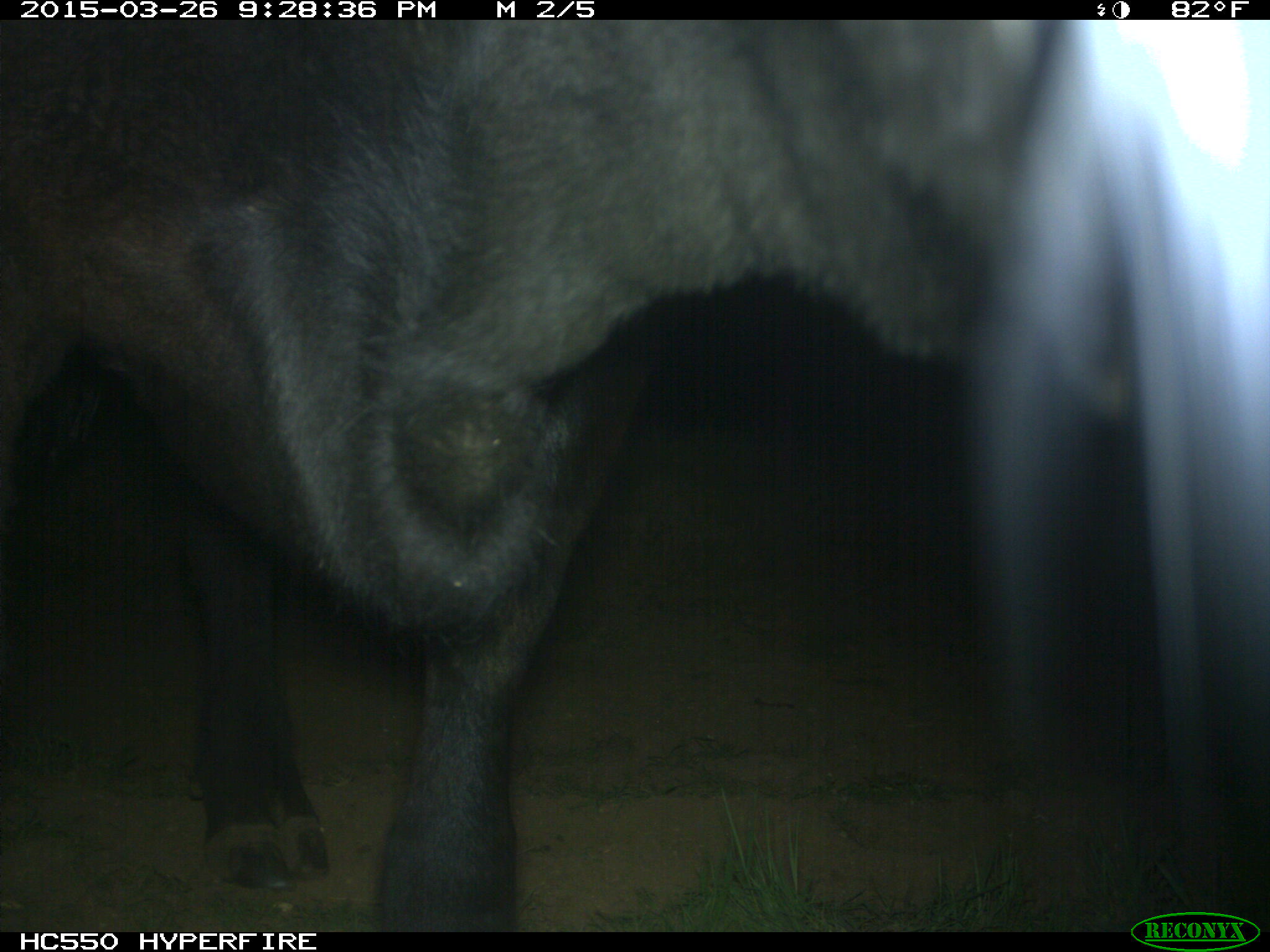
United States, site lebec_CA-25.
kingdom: Animalia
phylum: Chordata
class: Mammalia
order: Artiodactyla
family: Bovidae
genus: Bos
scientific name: Bos taurus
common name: domestic cow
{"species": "Bos taurus (domestic cow)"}